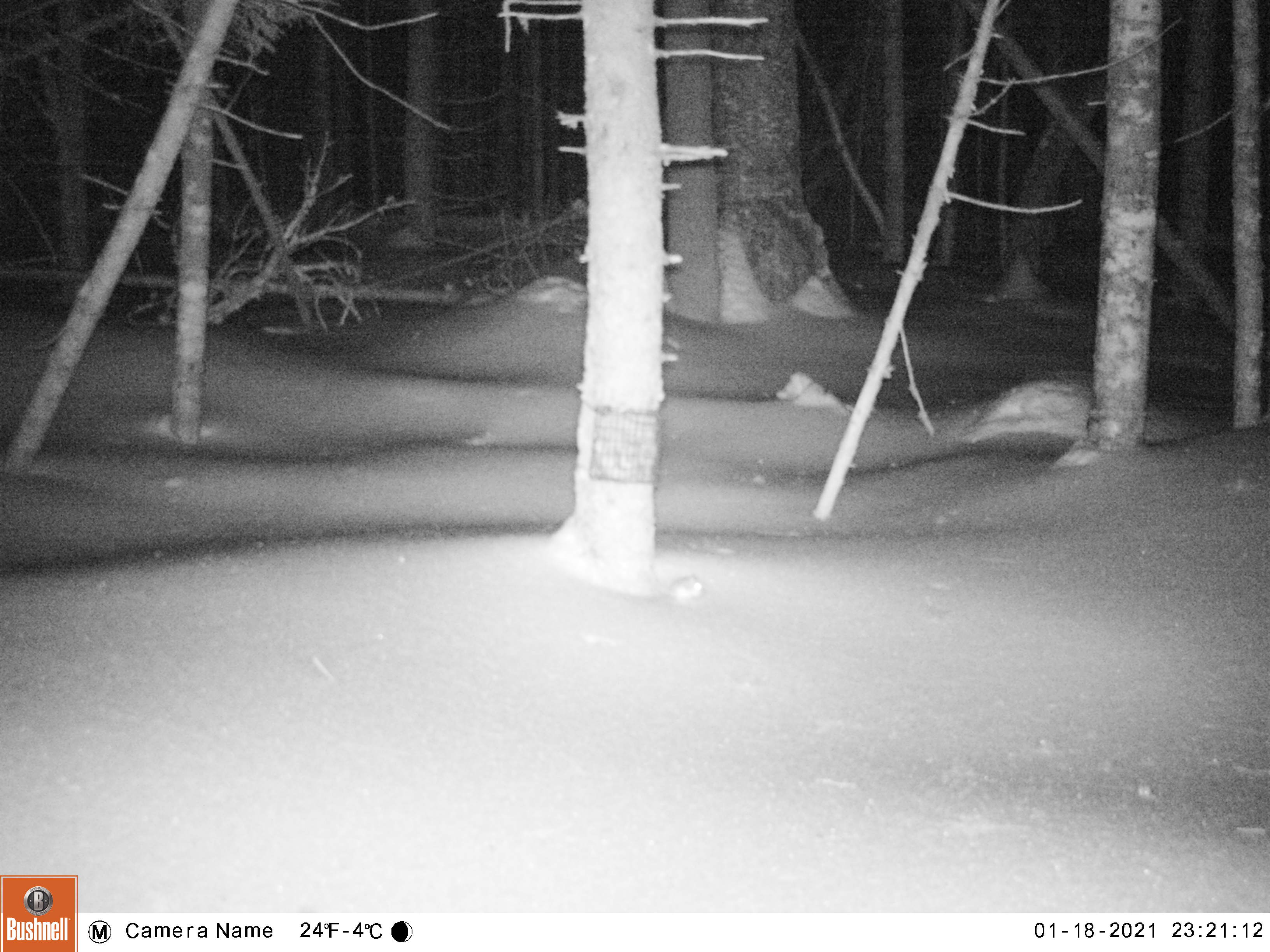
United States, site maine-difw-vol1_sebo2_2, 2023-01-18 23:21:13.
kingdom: Animalia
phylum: Chordata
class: Mammalia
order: Rodentia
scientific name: Rodentia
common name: mouse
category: mouse sp.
Mouse sp. (mouse) (Rodentia).